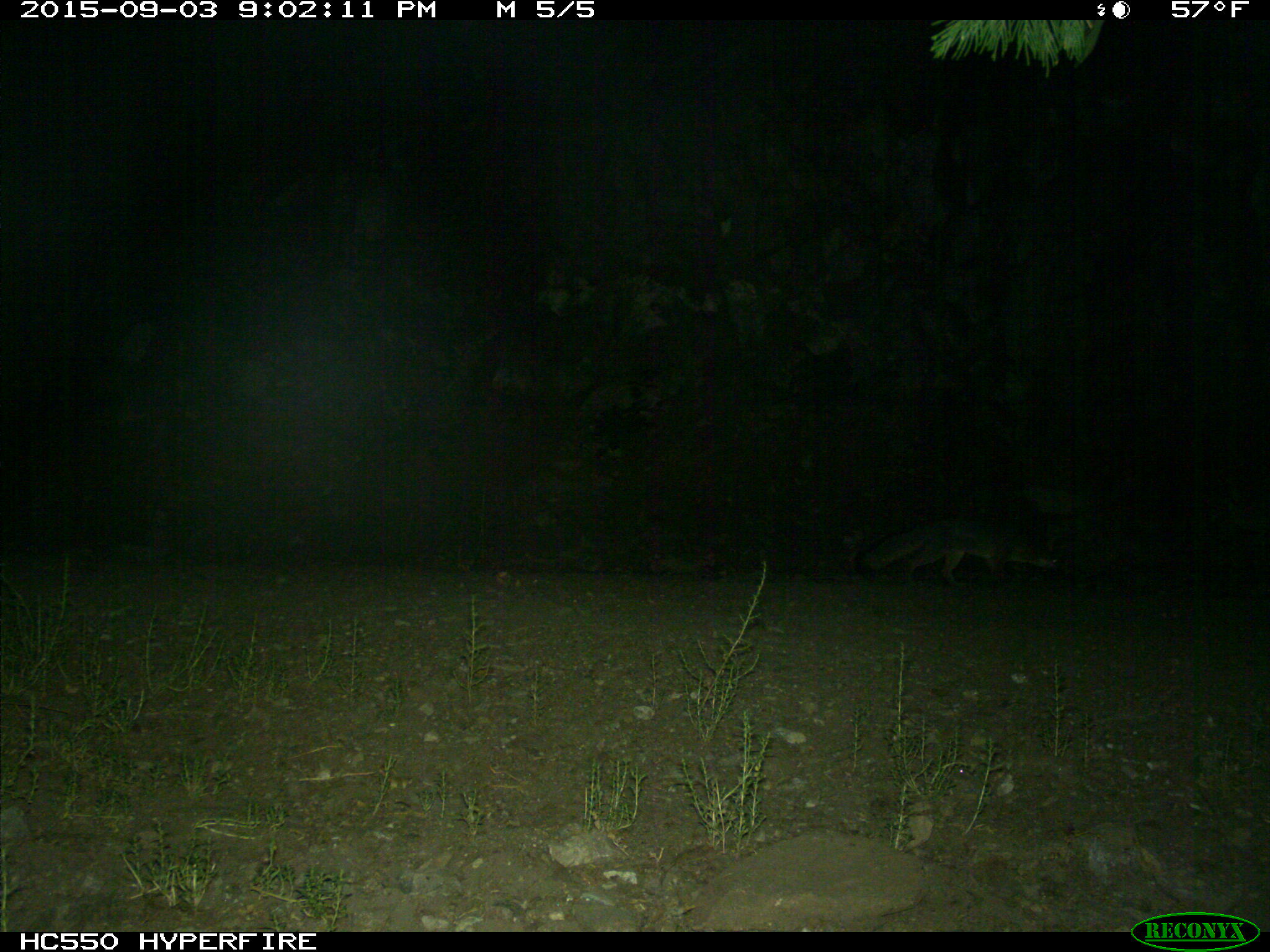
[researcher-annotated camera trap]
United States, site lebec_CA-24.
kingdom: Animalia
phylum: Chordata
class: Mammalia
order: Carnivora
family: Canidae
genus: Urocyon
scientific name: Urocyon cinereoargenteus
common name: gray fox